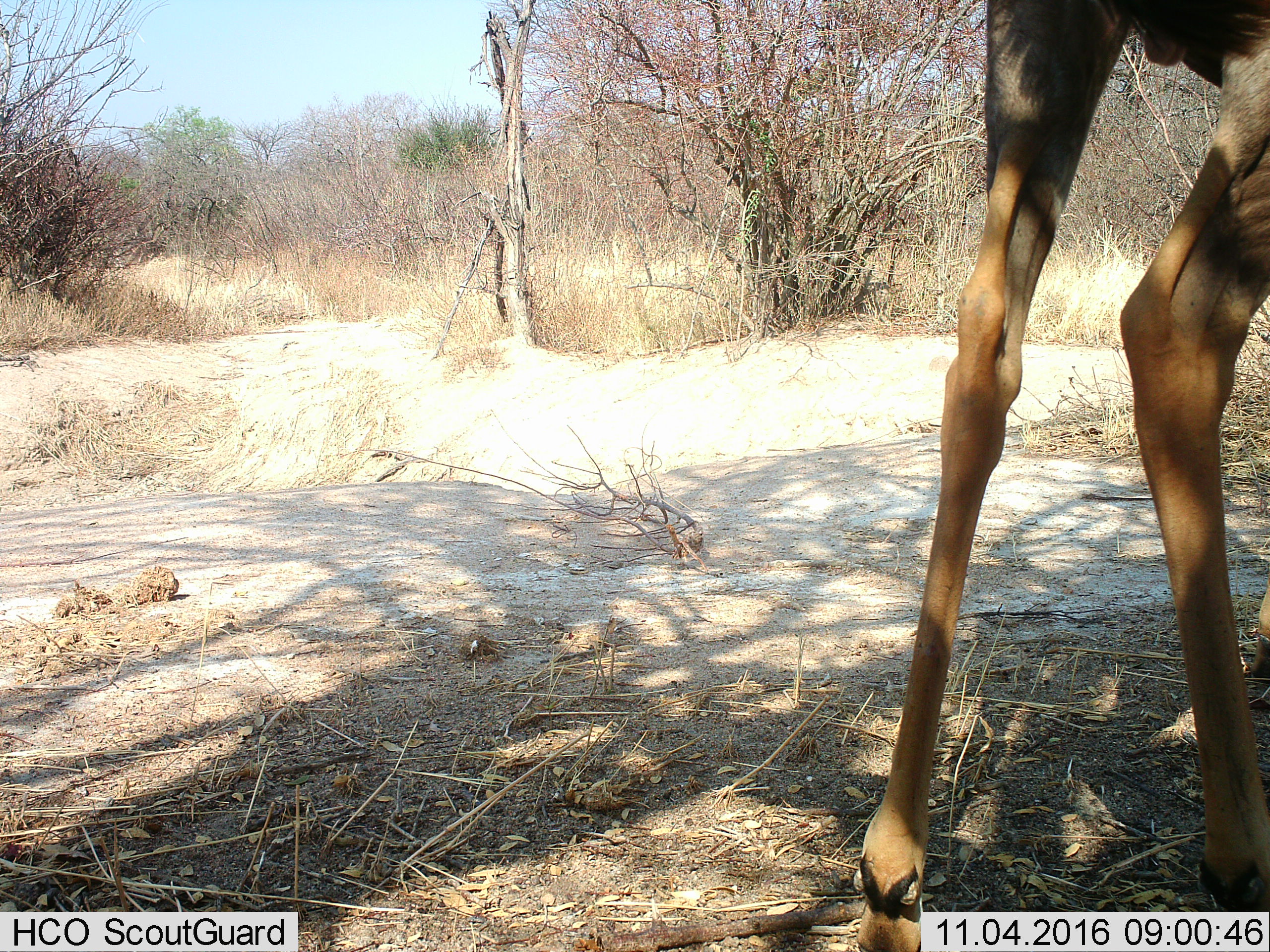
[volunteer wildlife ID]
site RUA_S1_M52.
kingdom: Animalia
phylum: Chordata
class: Mammalia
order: Artiodactyla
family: Bovidae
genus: Aepyceros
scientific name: Aepyceros melampus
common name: impala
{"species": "impala (Aepyceros melampus)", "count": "1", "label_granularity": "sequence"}